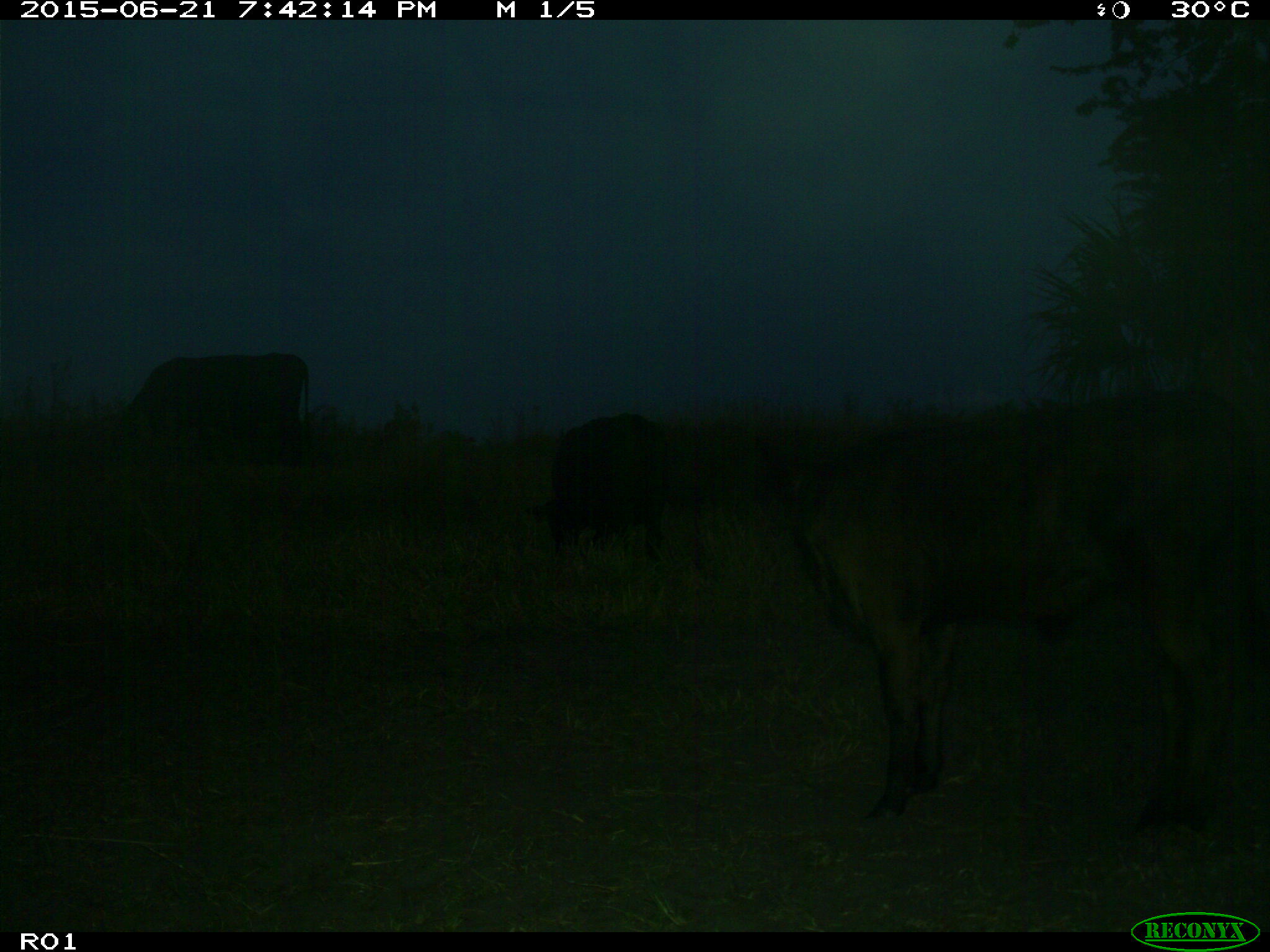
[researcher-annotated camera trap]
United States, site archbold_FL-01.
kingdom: Animalia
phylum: Chordata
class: Mammalia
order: Artiodactyla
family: Bovidae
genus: Bos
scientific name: Bos taurus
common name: domestic cow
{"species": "Bos taurus (domestic cow)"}